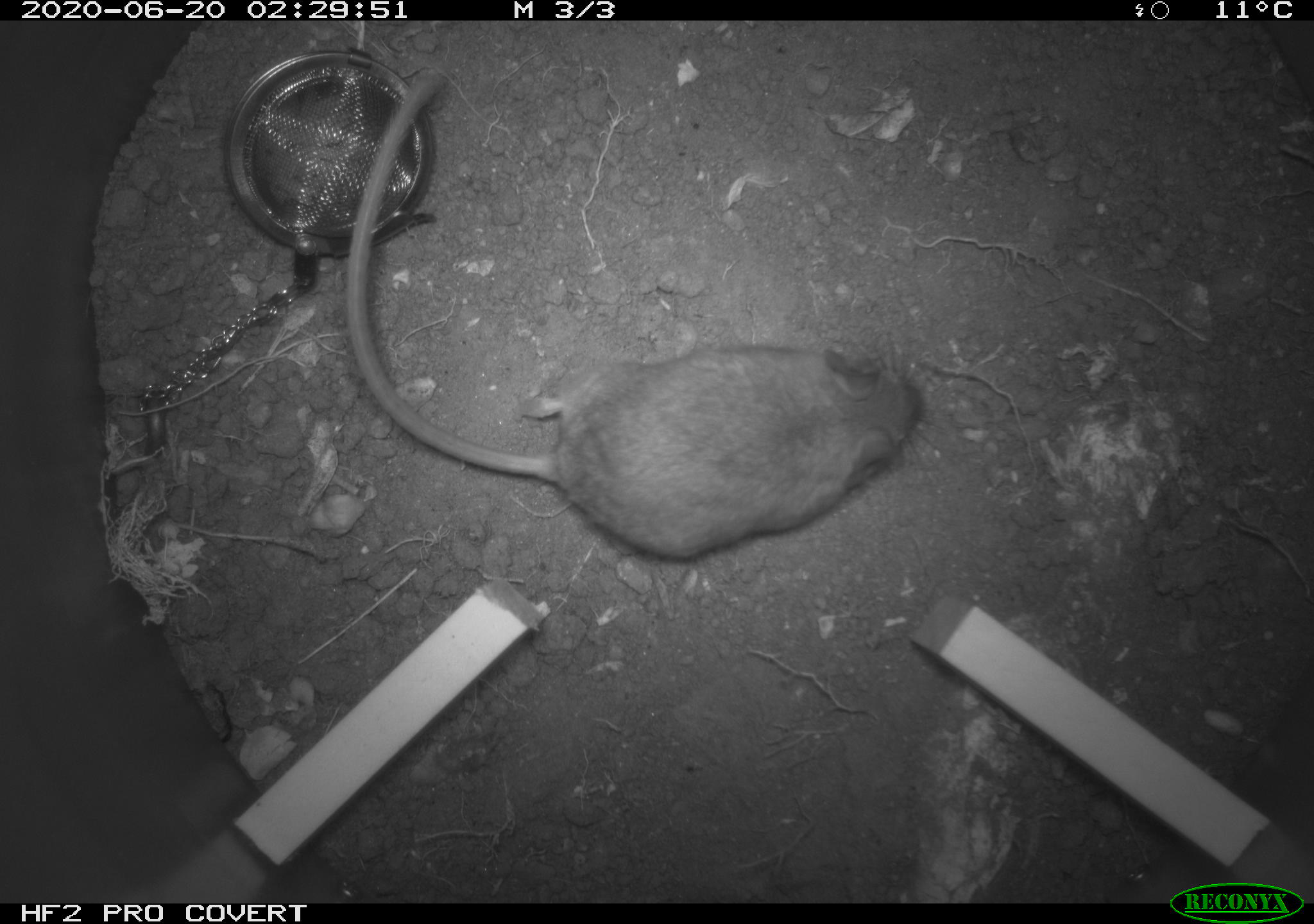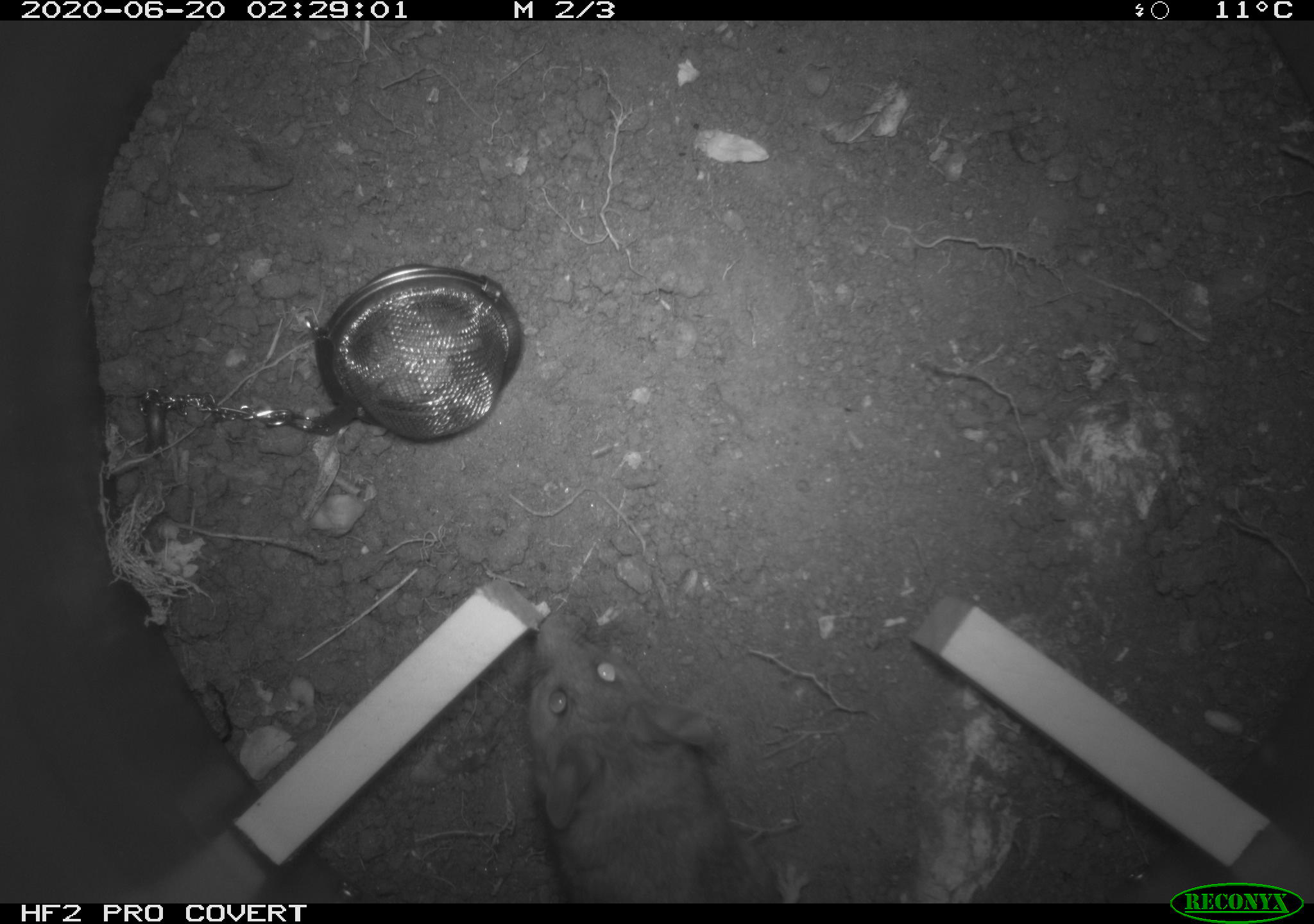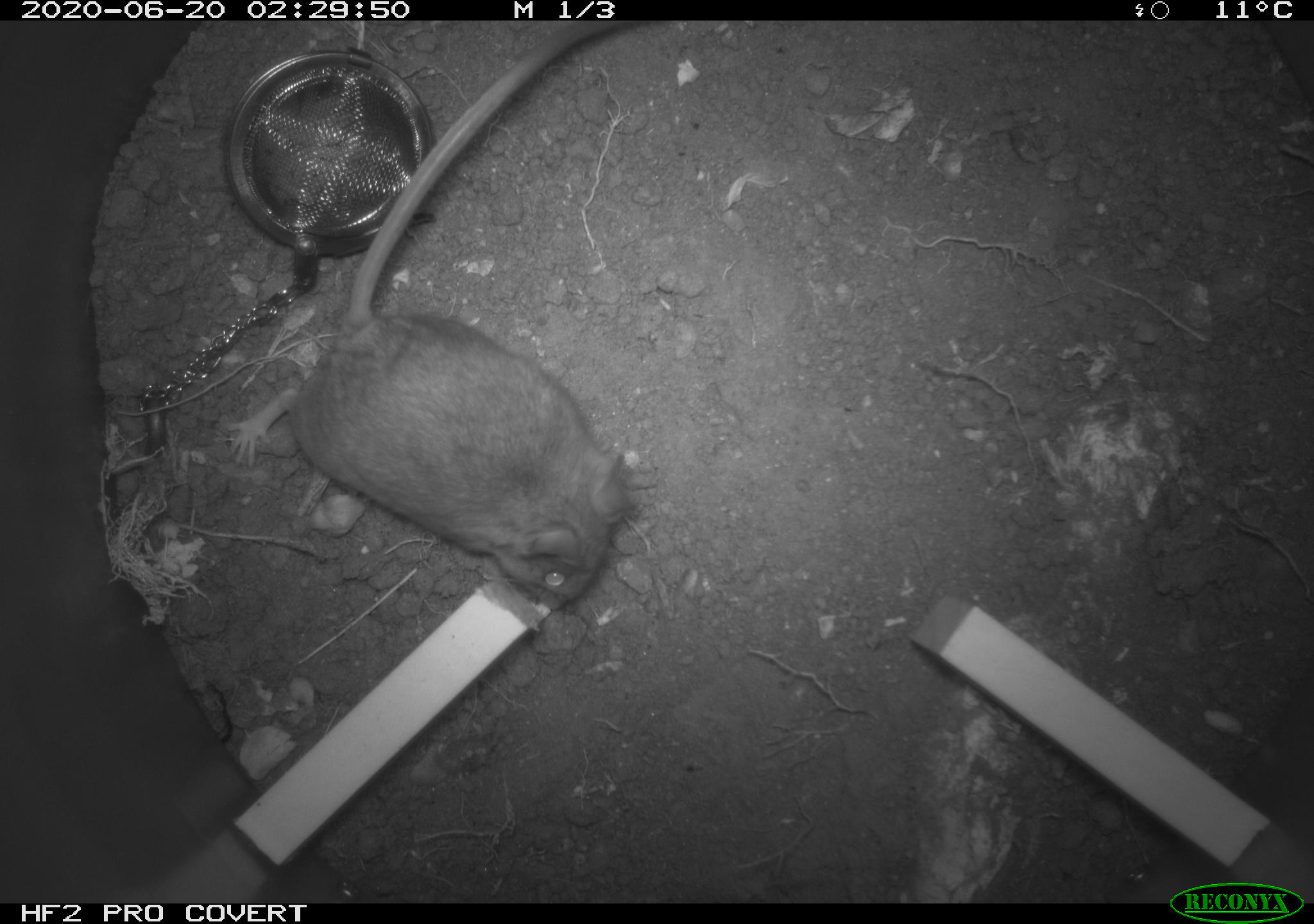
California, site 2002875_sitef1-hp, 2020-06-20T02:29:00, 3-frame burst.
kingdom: Animalia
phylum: Chordata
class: Mammalia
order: Rodentia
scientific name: Rodentia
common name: mouse species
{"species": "mouse species (Rodentia)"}